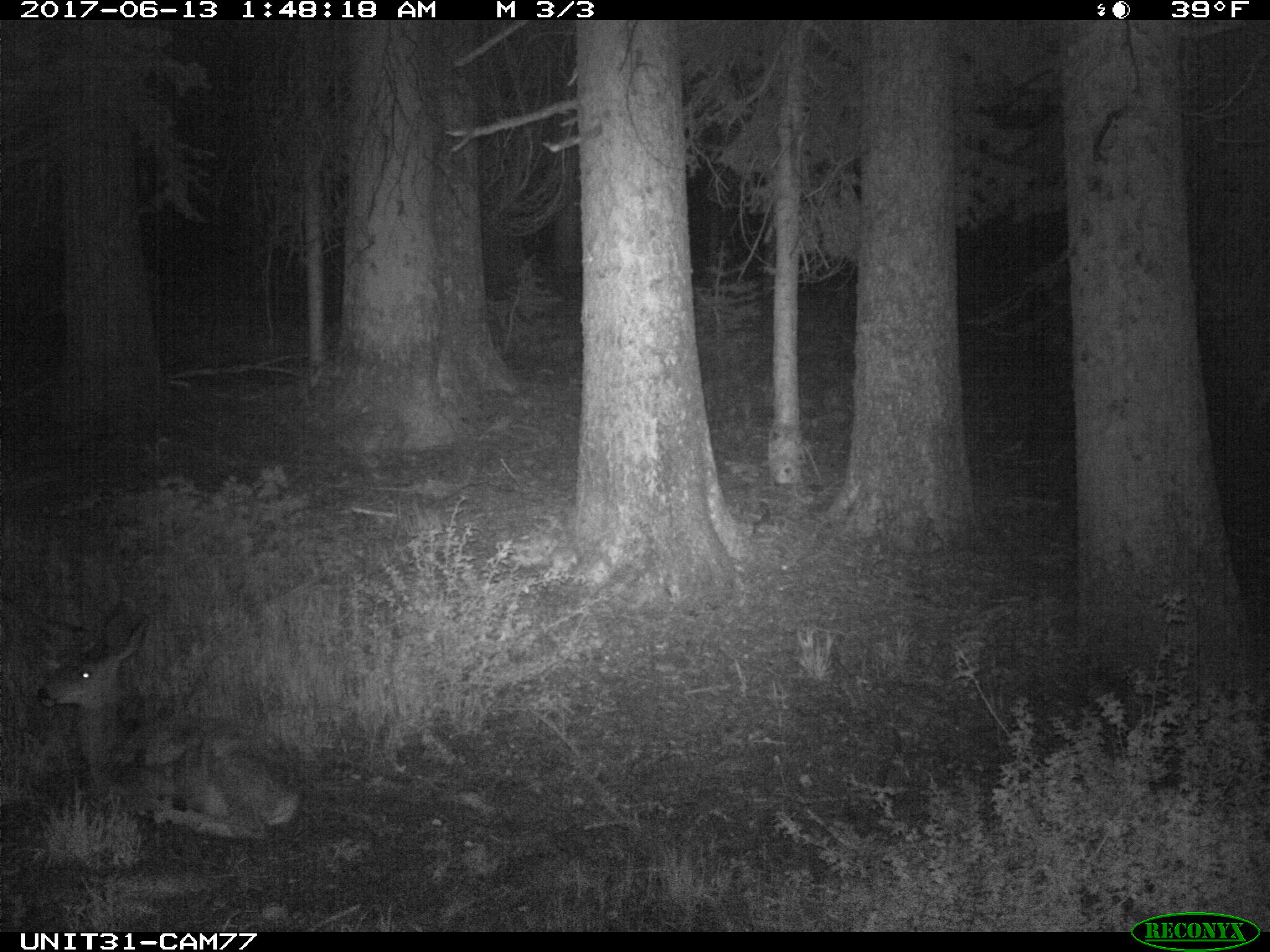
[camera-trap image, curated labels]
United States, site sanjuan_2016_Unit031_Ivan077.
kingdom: Animalia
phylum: Chordata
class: Mammalia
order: Artiodactyla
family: Cervidae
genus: Odocoileus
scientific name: Odocoileus hemionus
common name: mule deer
Odocoileus hemionus (mule deer).